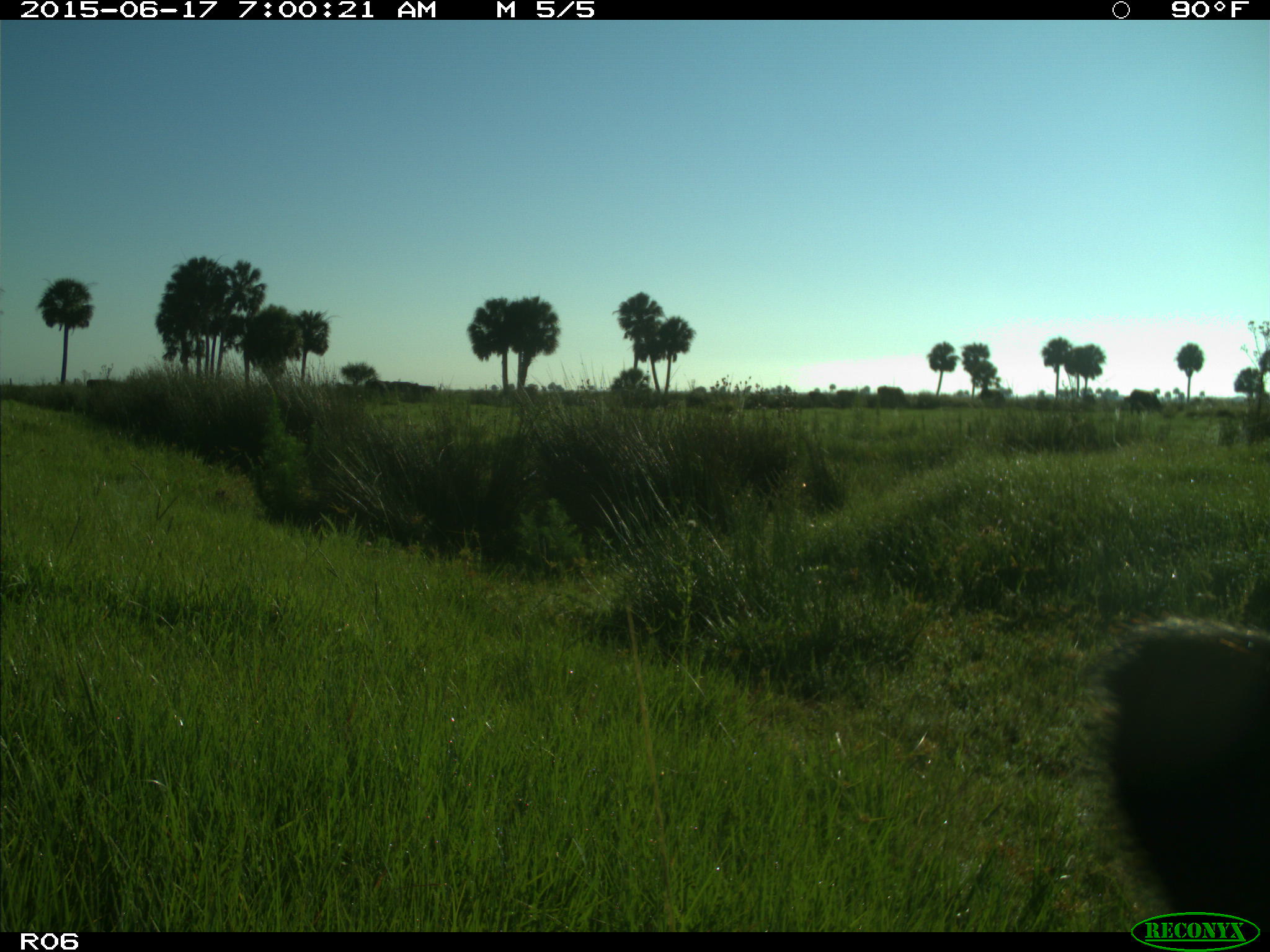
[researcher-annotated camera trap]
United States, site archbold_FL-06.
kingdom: Animalia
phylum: Chordata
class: Mammalia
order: Artiodactyla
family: Bovidae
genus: Bos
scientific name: Bos taurus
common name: domestic cow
Bos taurus (domestic cow).